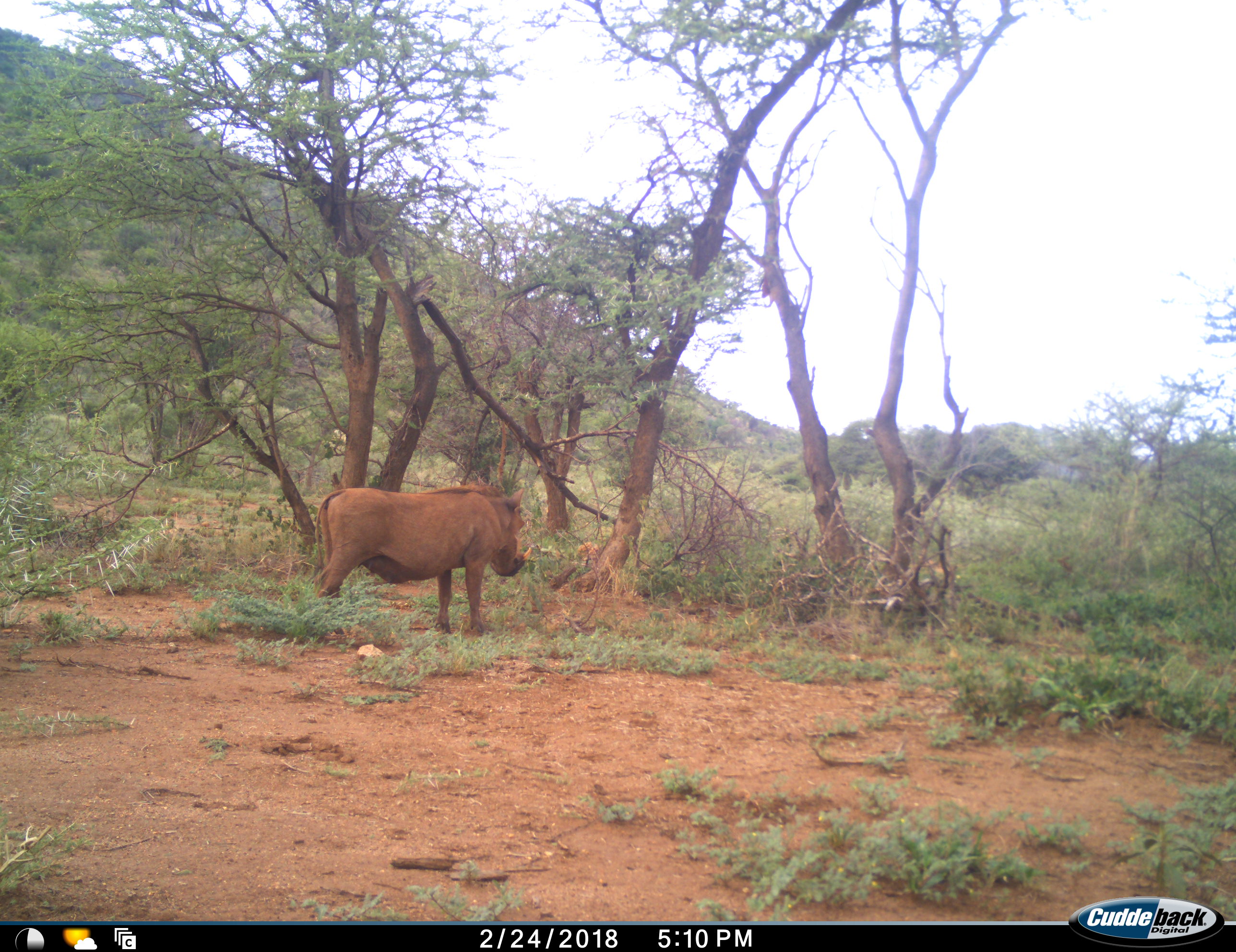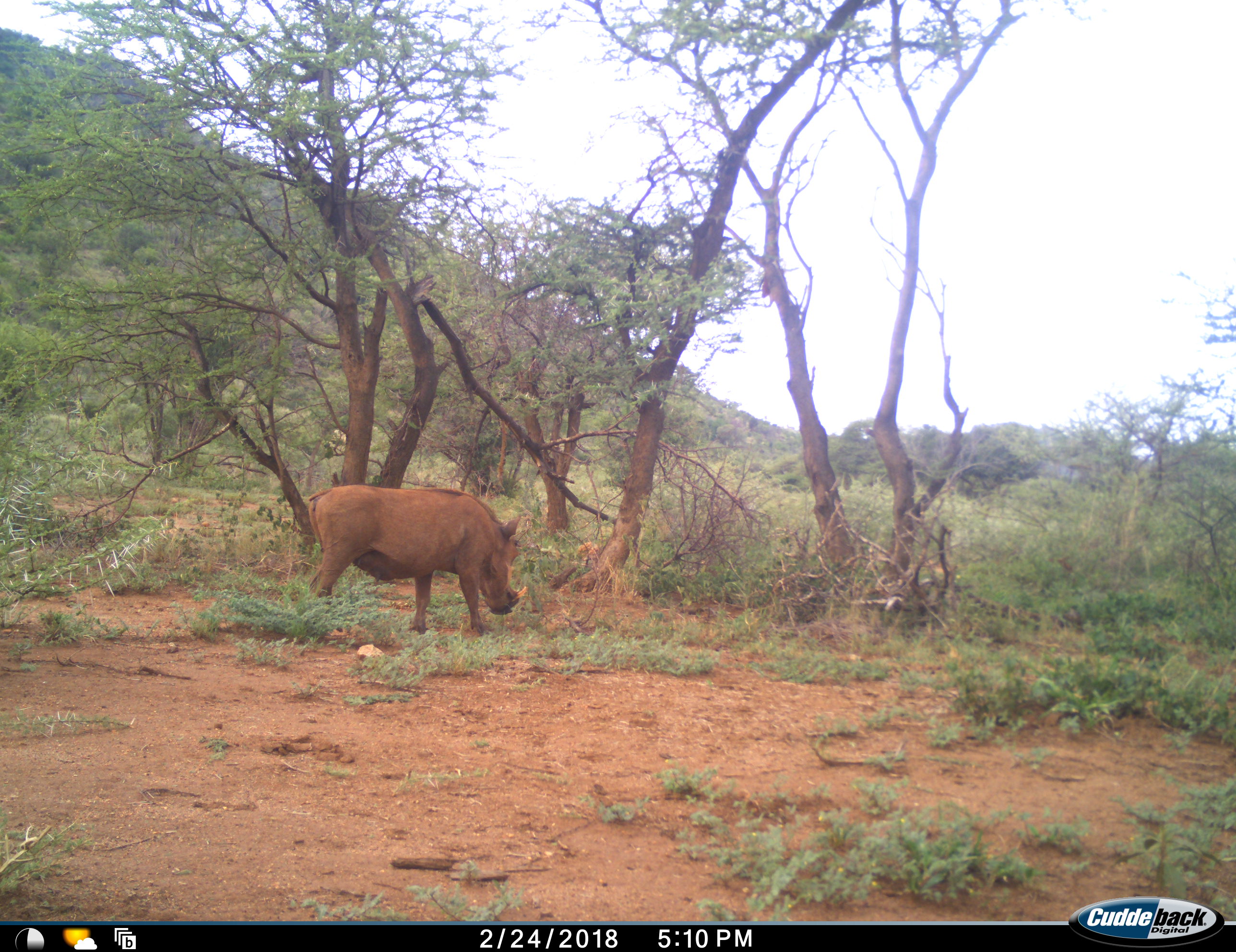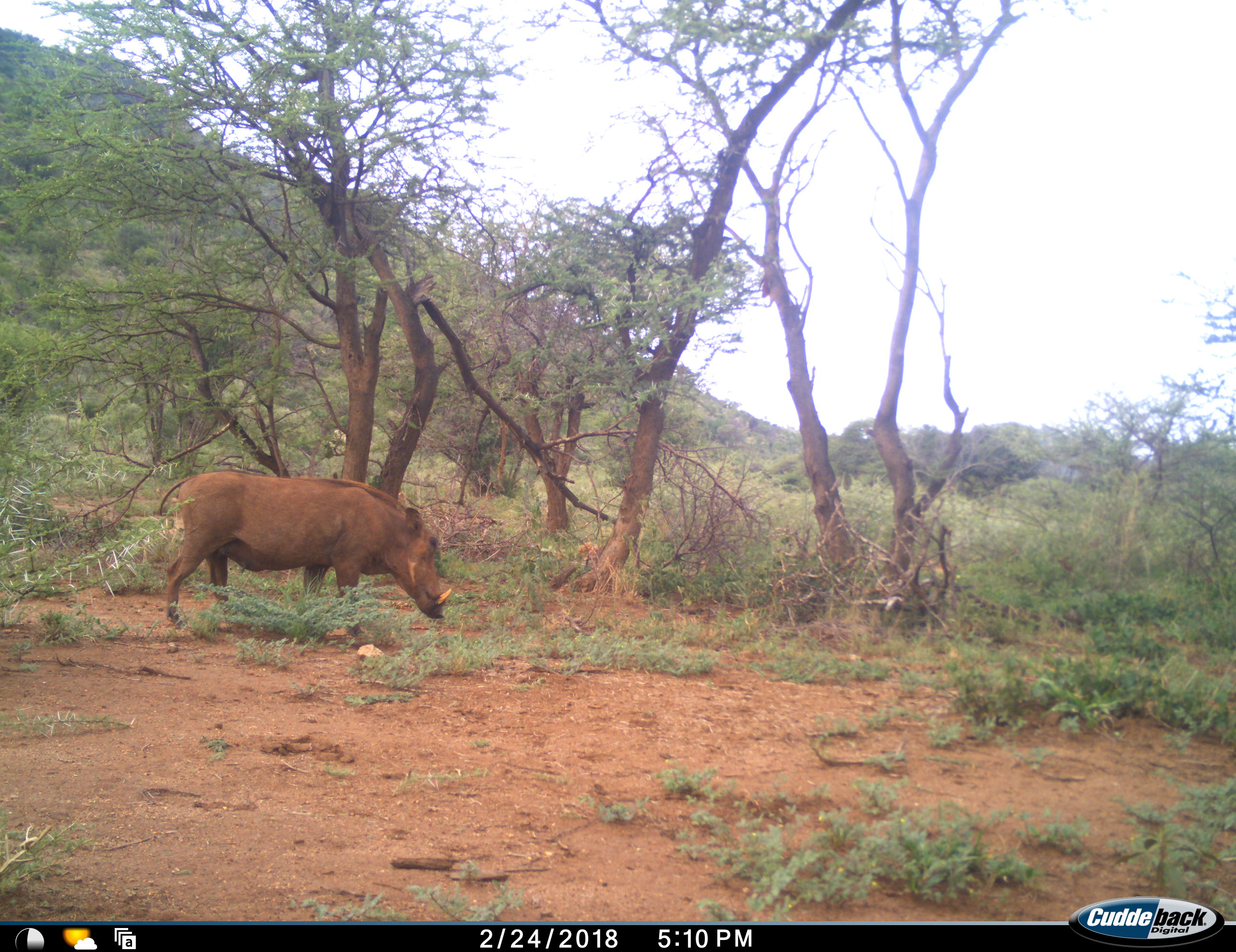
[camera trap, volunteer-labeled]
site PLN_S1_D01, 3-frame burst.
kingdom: Animalia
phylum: Chordata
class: Mammalia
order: Artiodactyla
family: Suidae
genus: Phacochoerus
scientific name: Phacochoerus africanus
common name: warthog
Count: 1.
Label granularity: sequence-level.